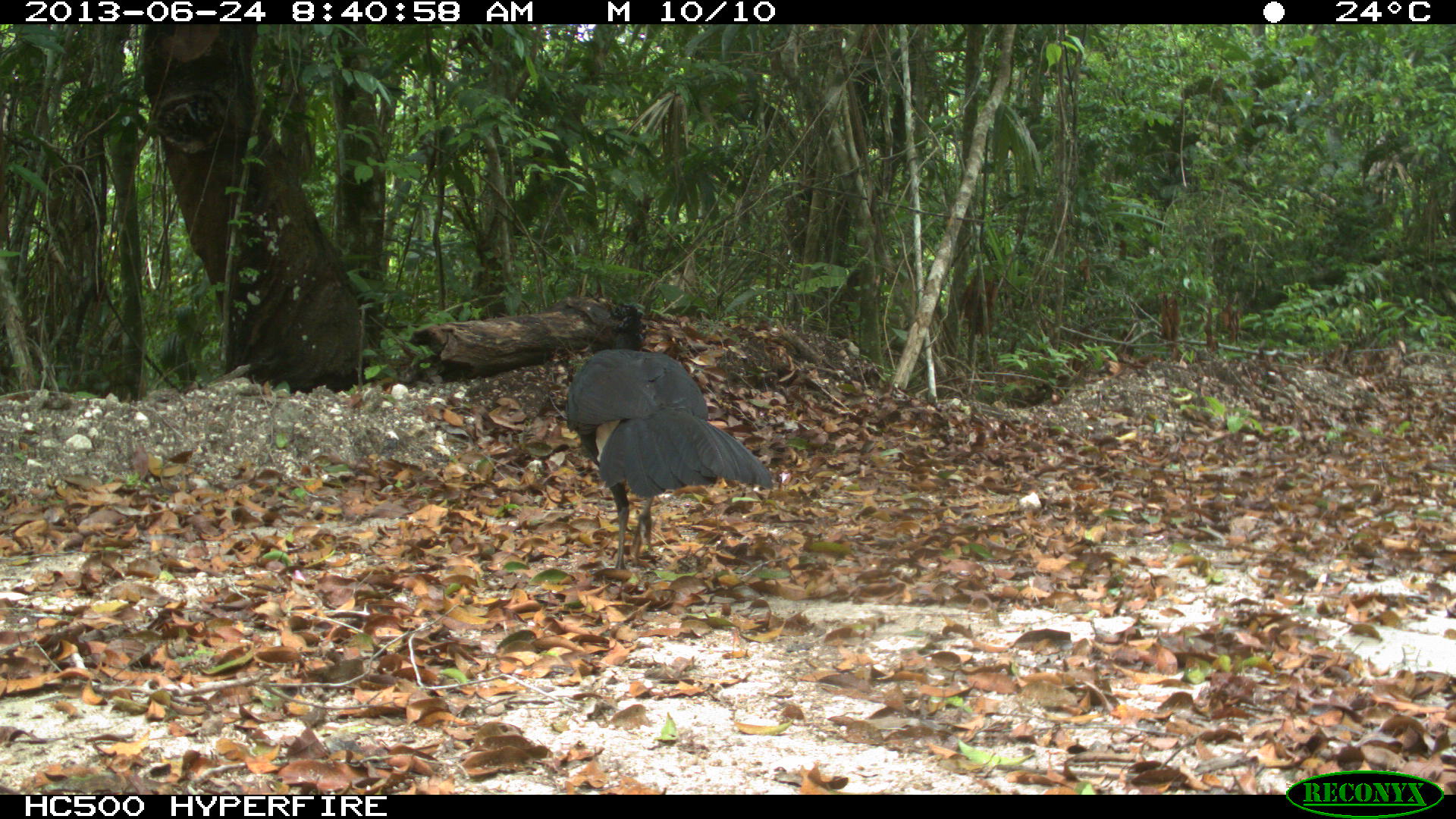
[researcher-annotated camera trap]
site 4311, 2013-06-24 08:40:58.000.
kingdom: Animalia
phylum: Chordata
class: Aves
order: Galliformes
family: Cracidae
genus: Crax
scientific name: Crax rubra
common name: great curassow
Crax rubra (great curassow), count 1, sex male.